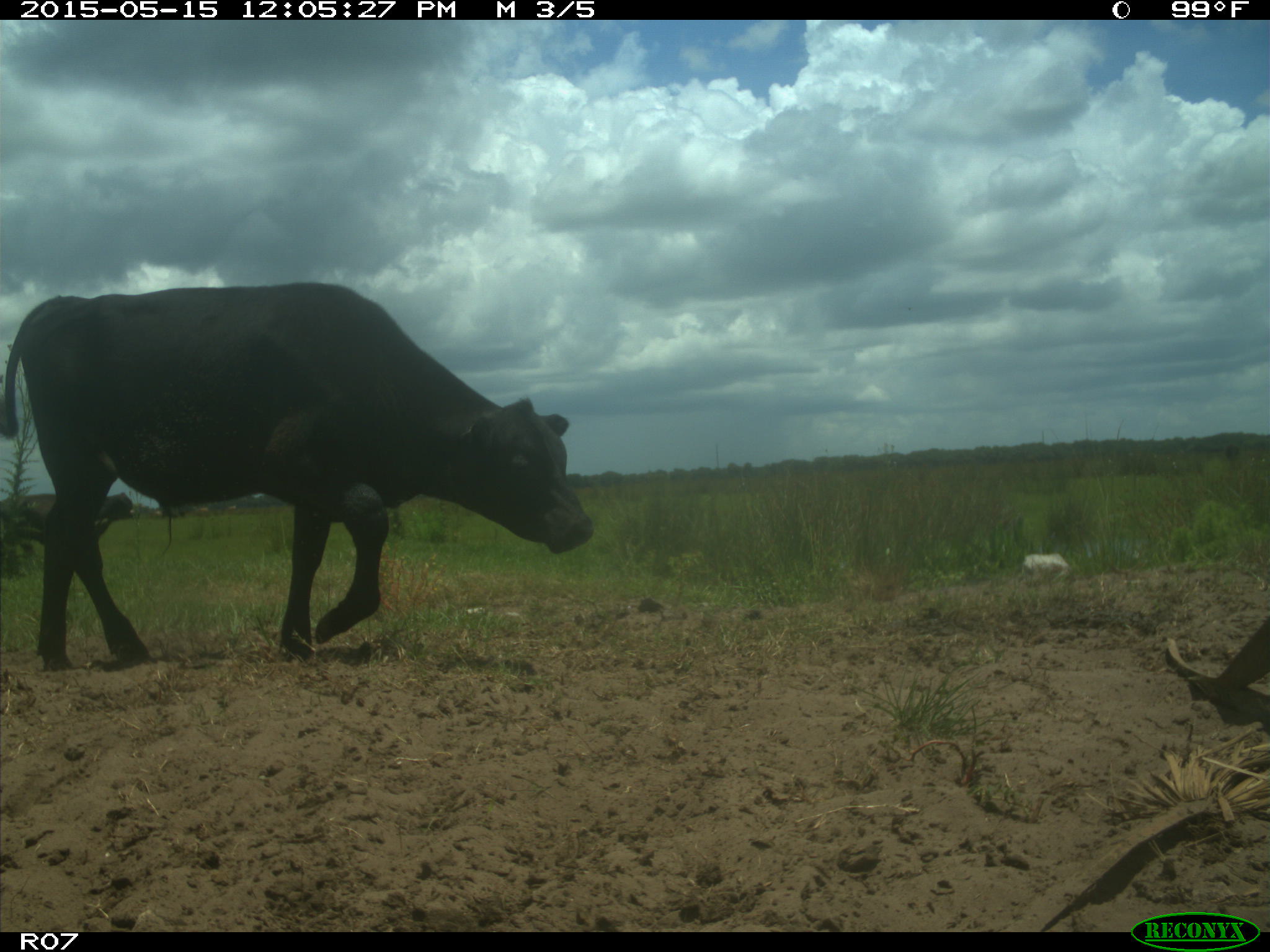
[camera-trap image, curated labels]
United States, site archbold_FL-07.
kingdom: Animalia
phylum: Chordata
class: Mammalia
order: Artiodactyla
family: Bovidae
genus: Bos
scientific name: Bos taurus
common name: domestic cow